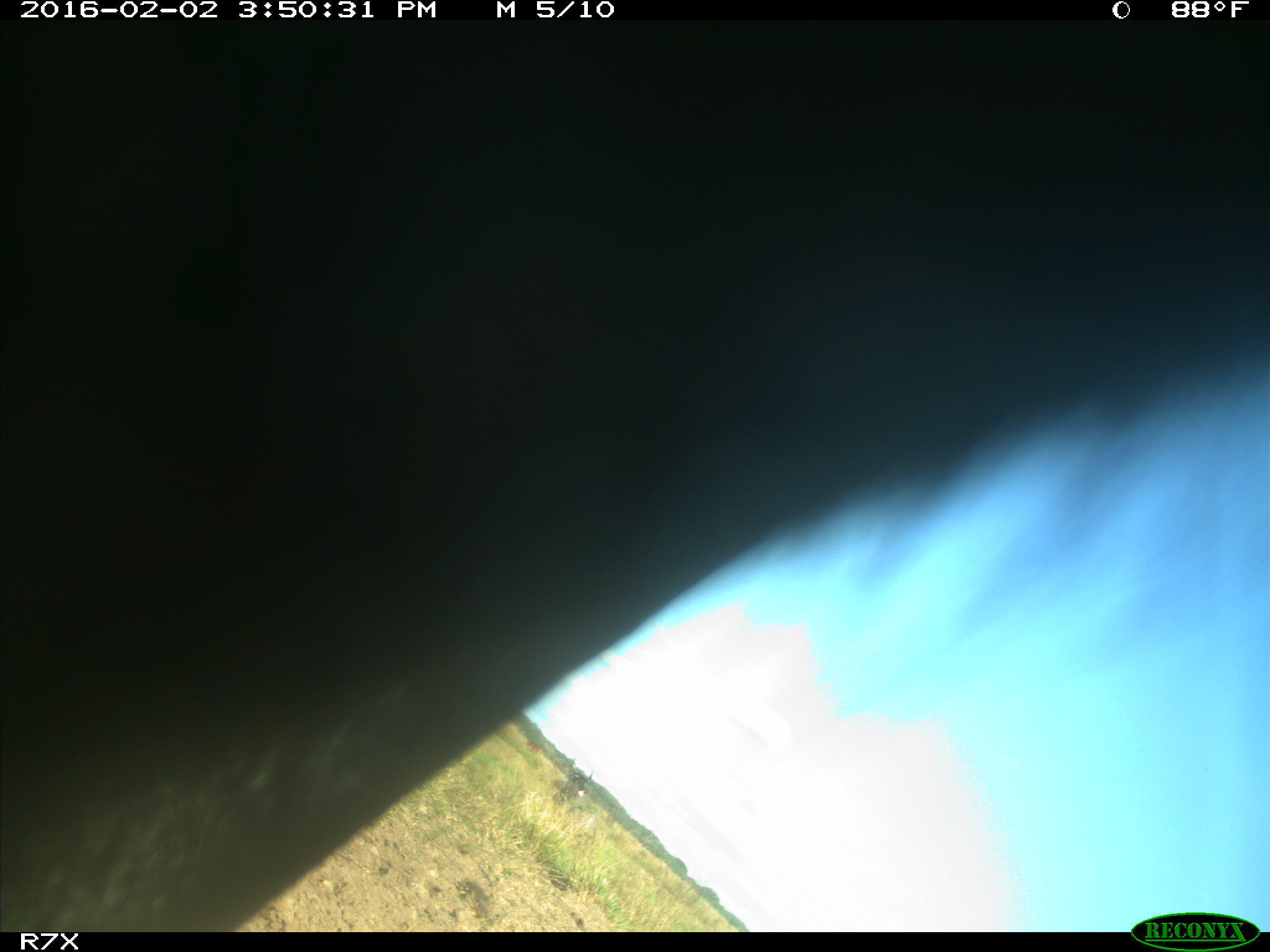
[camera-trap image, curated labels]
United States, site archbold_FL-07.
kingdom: Animalia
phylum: Chordata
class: Mammalia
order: Artiodactyla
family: Bovidae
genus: Bos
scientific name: Bos taurus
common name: domestic cow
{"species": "Bos taurus (domestic cow)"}